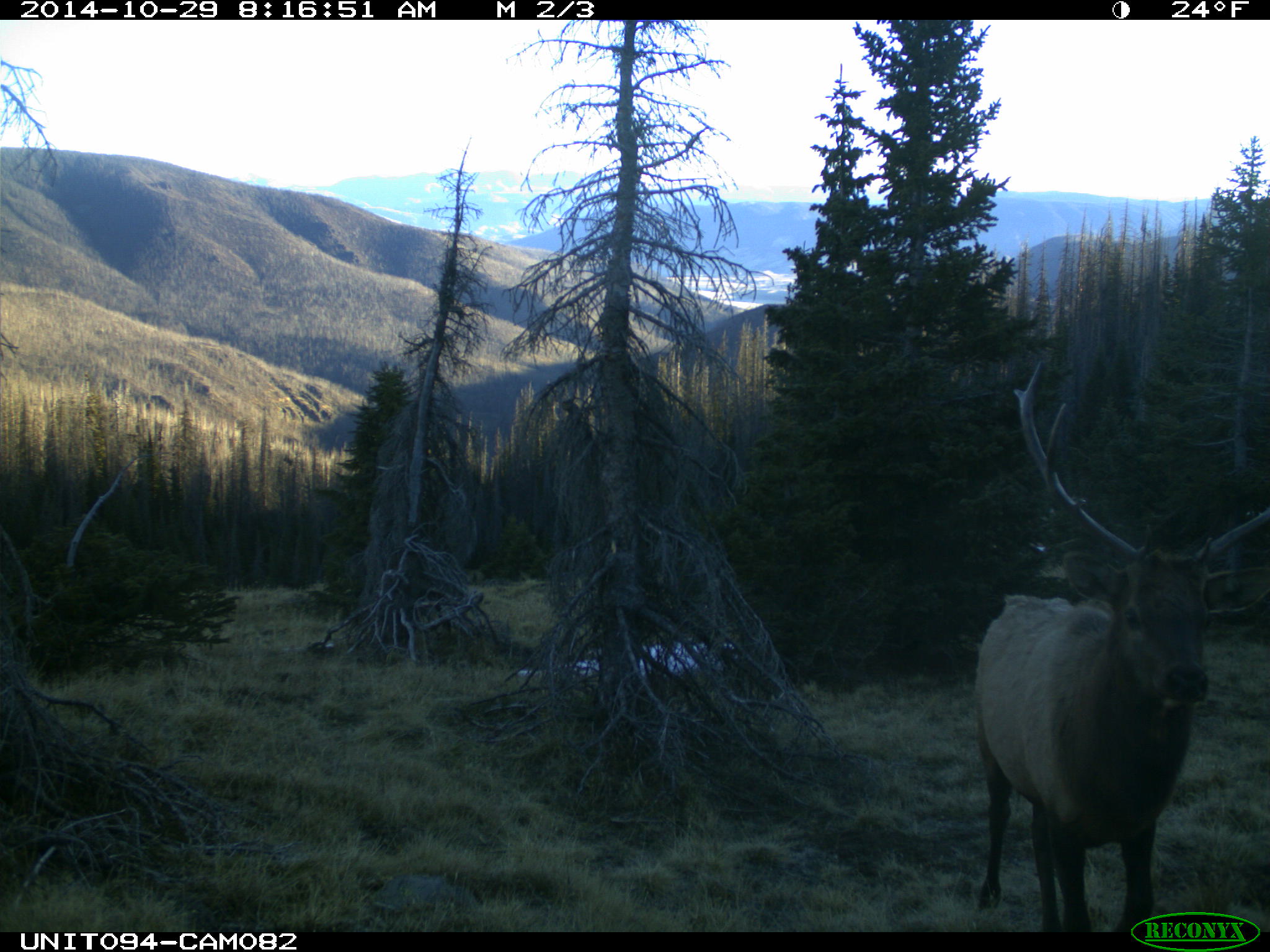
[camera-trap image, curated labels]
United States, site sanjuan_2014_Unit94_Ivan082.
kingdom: Animalia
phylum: Chordata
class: Mammalia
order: Artiodactyla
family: Cervidae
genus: Cervus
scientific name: Cervus elaphus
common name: red deer